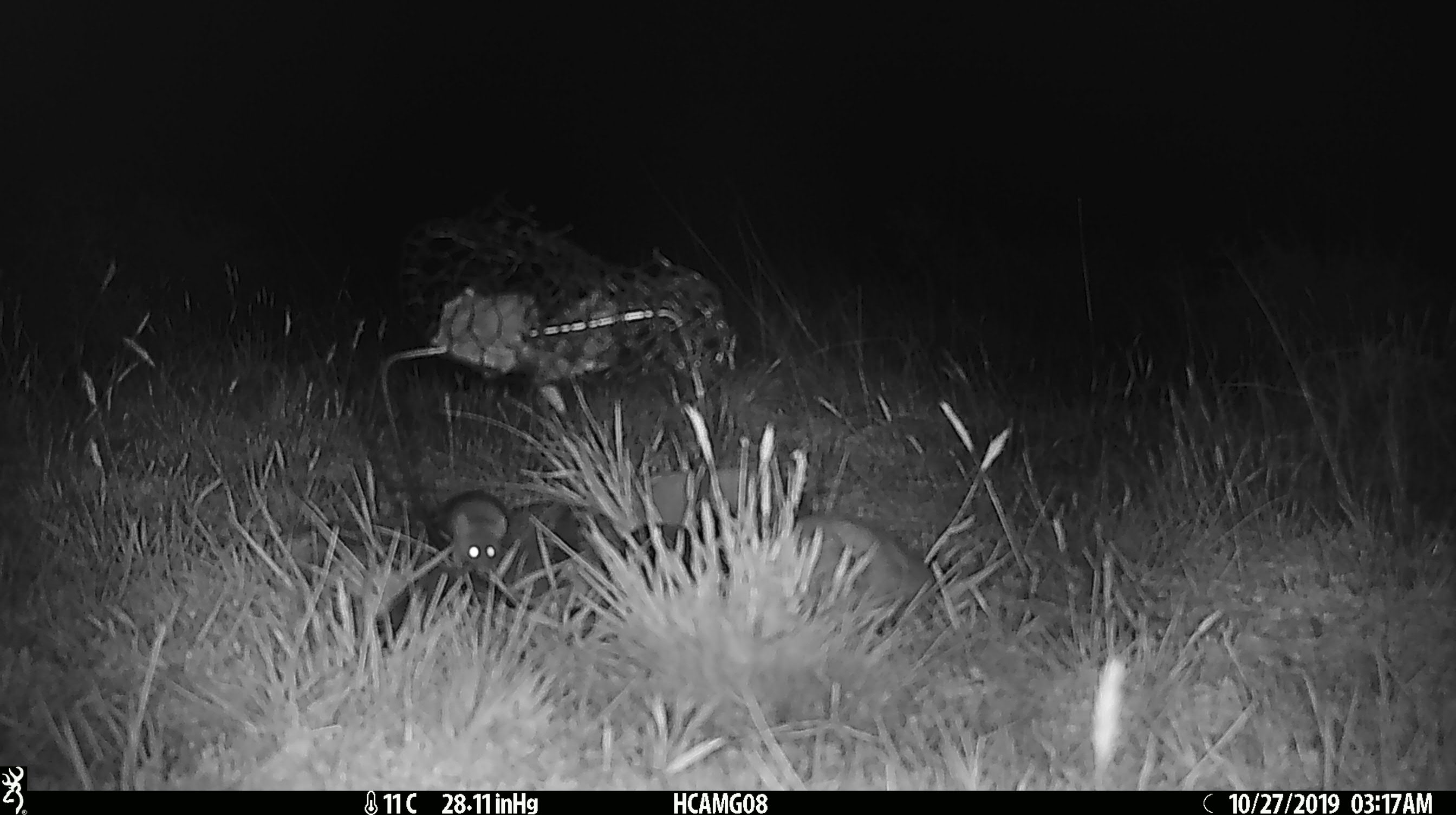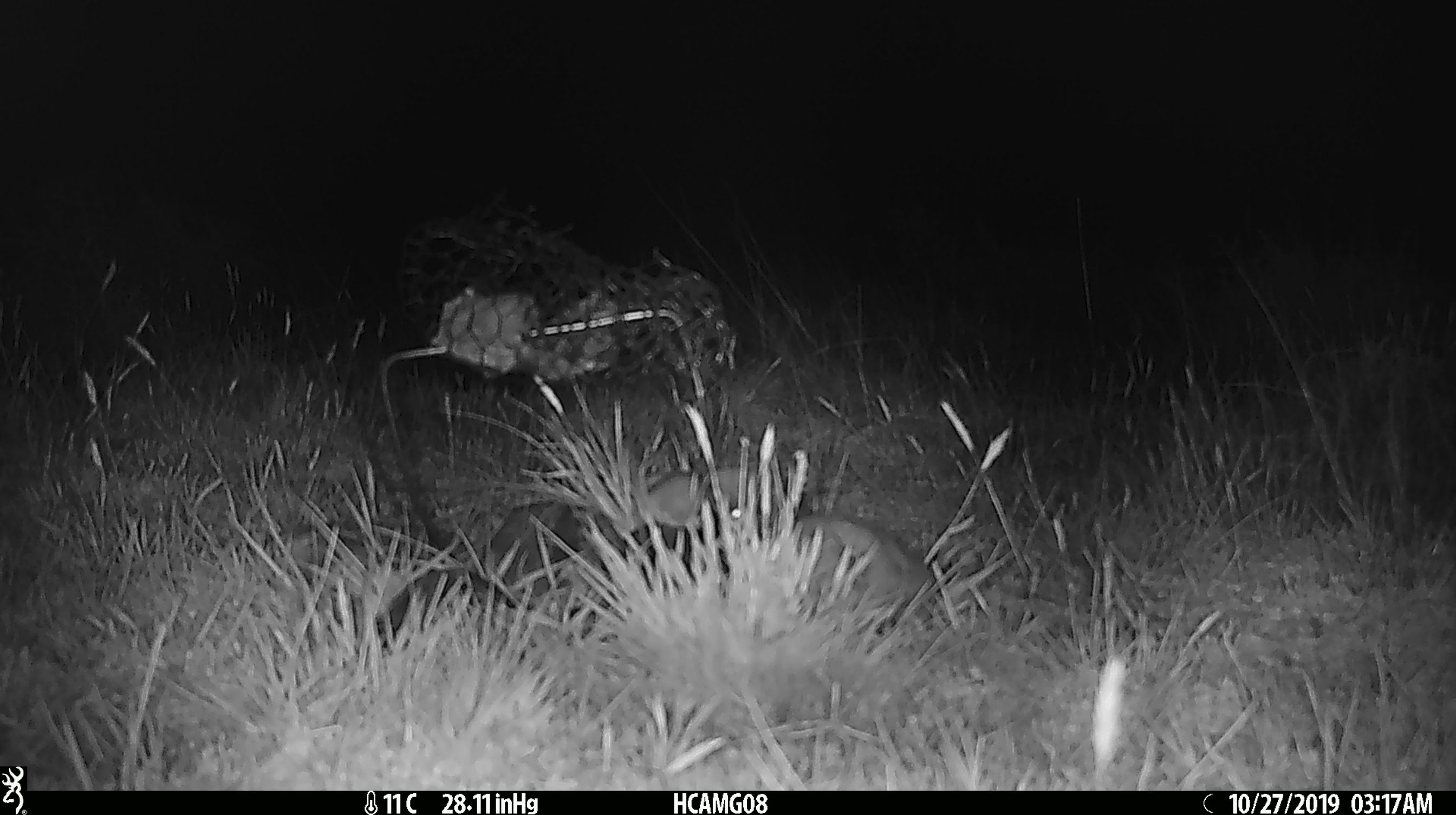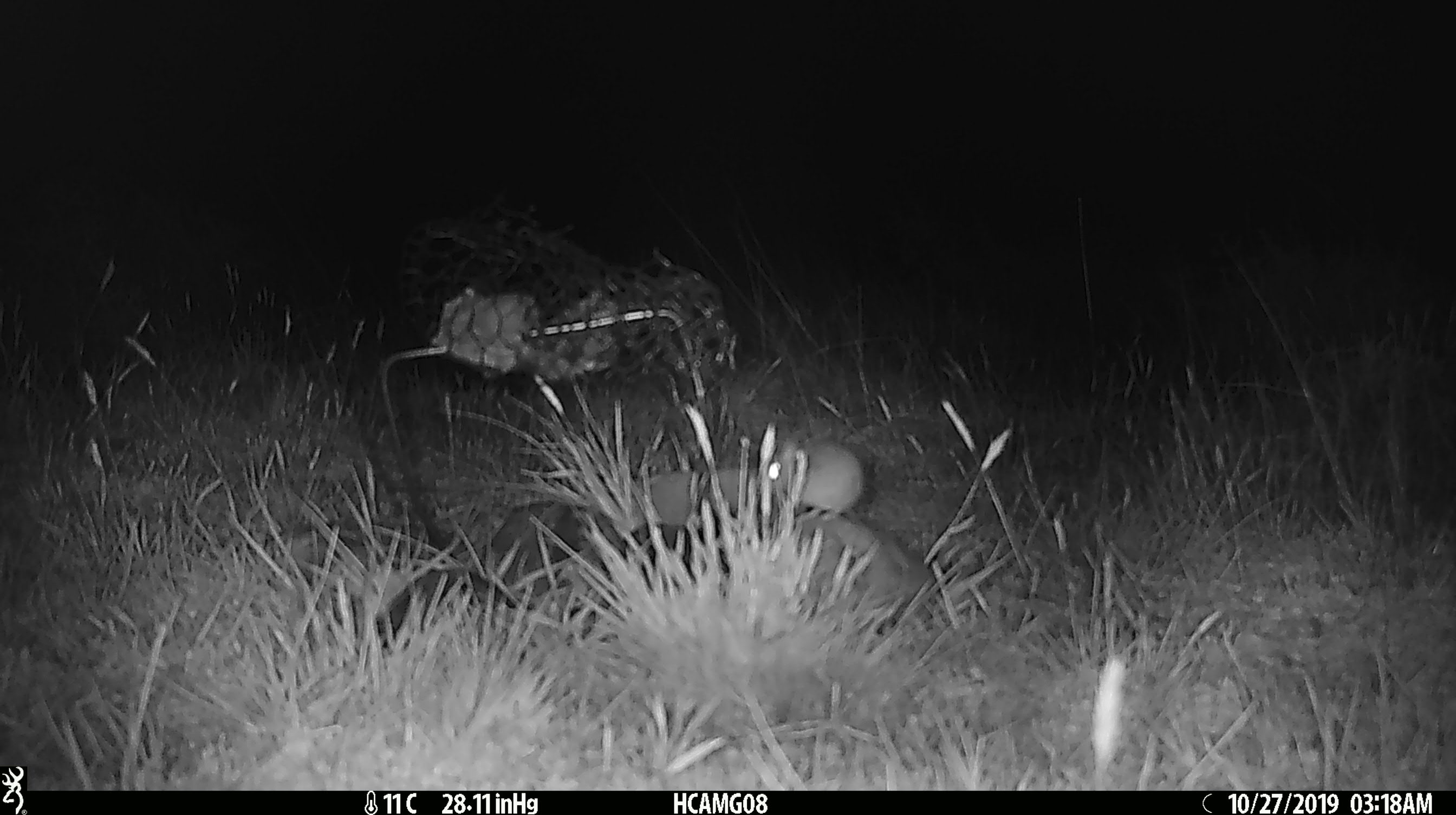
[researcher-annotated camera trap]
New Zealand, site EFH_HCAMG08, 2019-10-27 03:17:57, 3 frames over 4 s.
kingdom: Animalia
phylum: Chordata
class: Mammalia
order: Rodentia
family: Muridae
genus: Mus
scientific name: Mus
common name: mouse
Mouse (Mus).